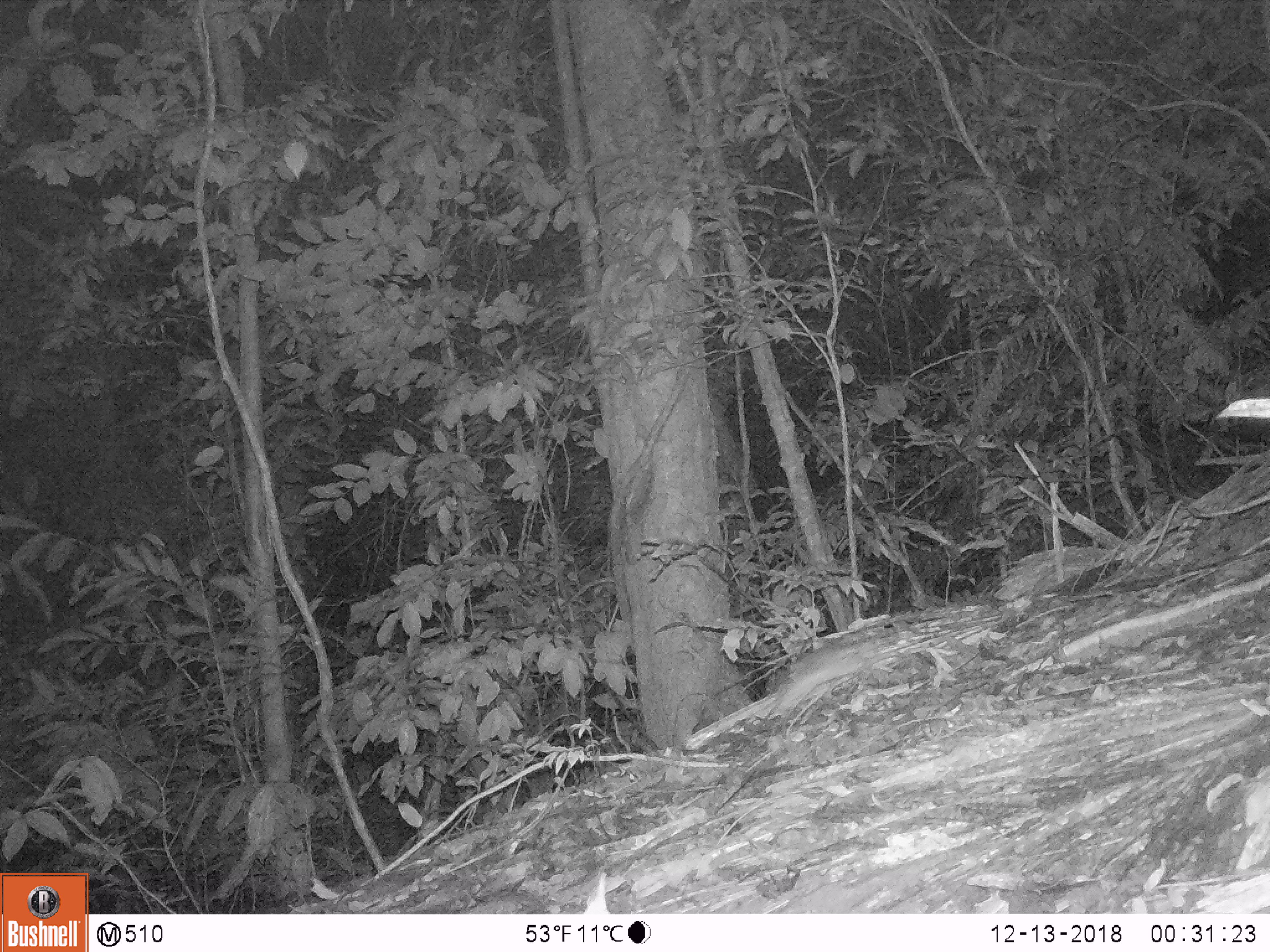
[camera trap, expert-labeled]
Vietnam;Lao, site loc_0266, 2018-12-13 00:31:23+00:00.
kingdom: Animalia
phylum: Chordata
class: Mammalia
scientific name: Mammalia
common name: mammal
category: unidentified small mammal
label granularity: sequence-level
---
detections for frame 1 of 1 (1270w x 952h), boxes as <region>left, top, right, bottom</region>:
unidentified small mammal: <region>775, 642, 880, 711</region>